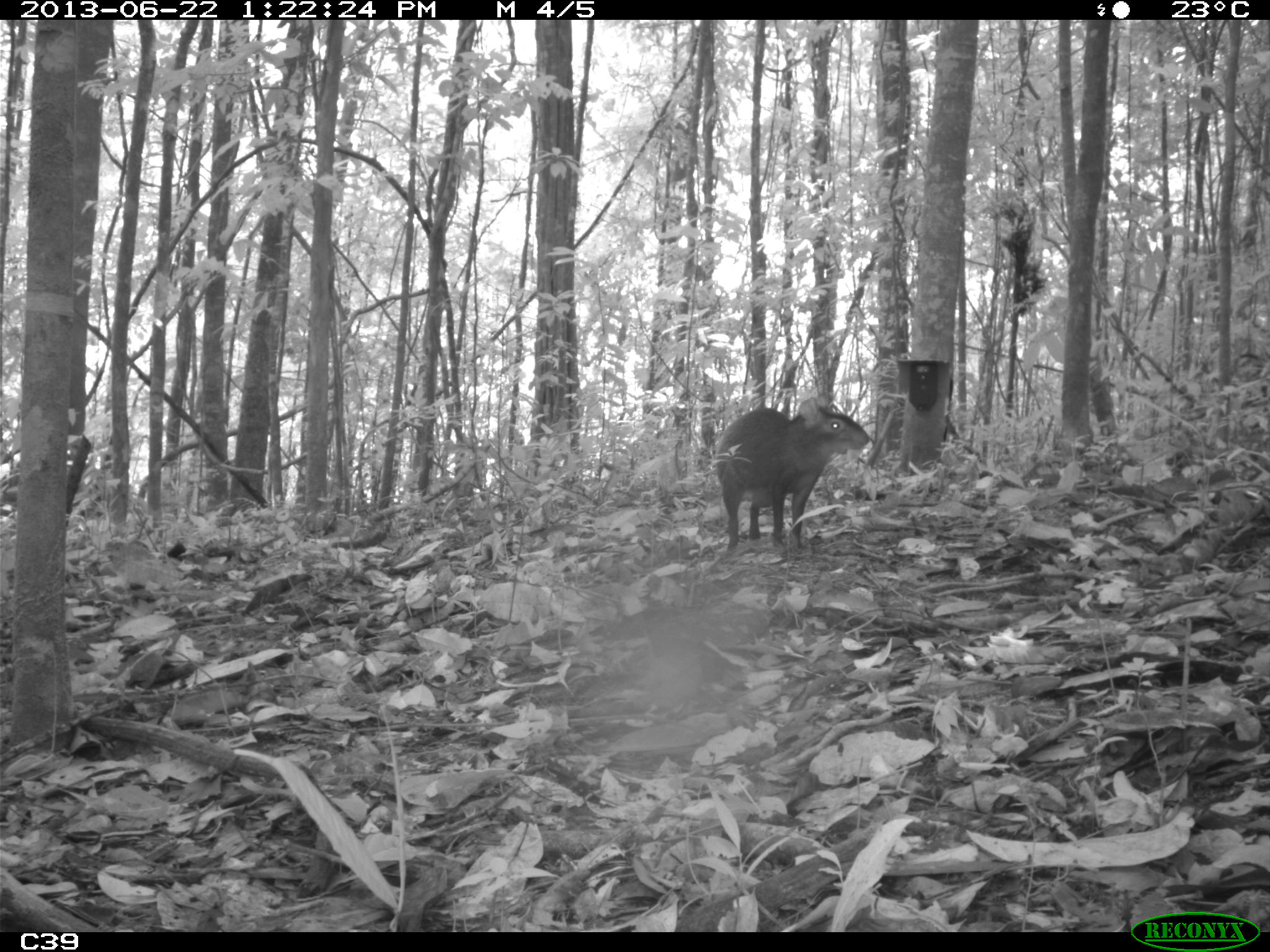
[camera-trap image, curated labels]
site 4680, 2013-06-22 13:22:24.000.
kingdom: Animalia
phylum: Chordata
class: Mammalia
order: Rodentia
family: Dasyproctidae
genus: Dasyprocta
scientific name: Dasyprocta leporina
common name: red-rumped agouti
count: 1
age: adult